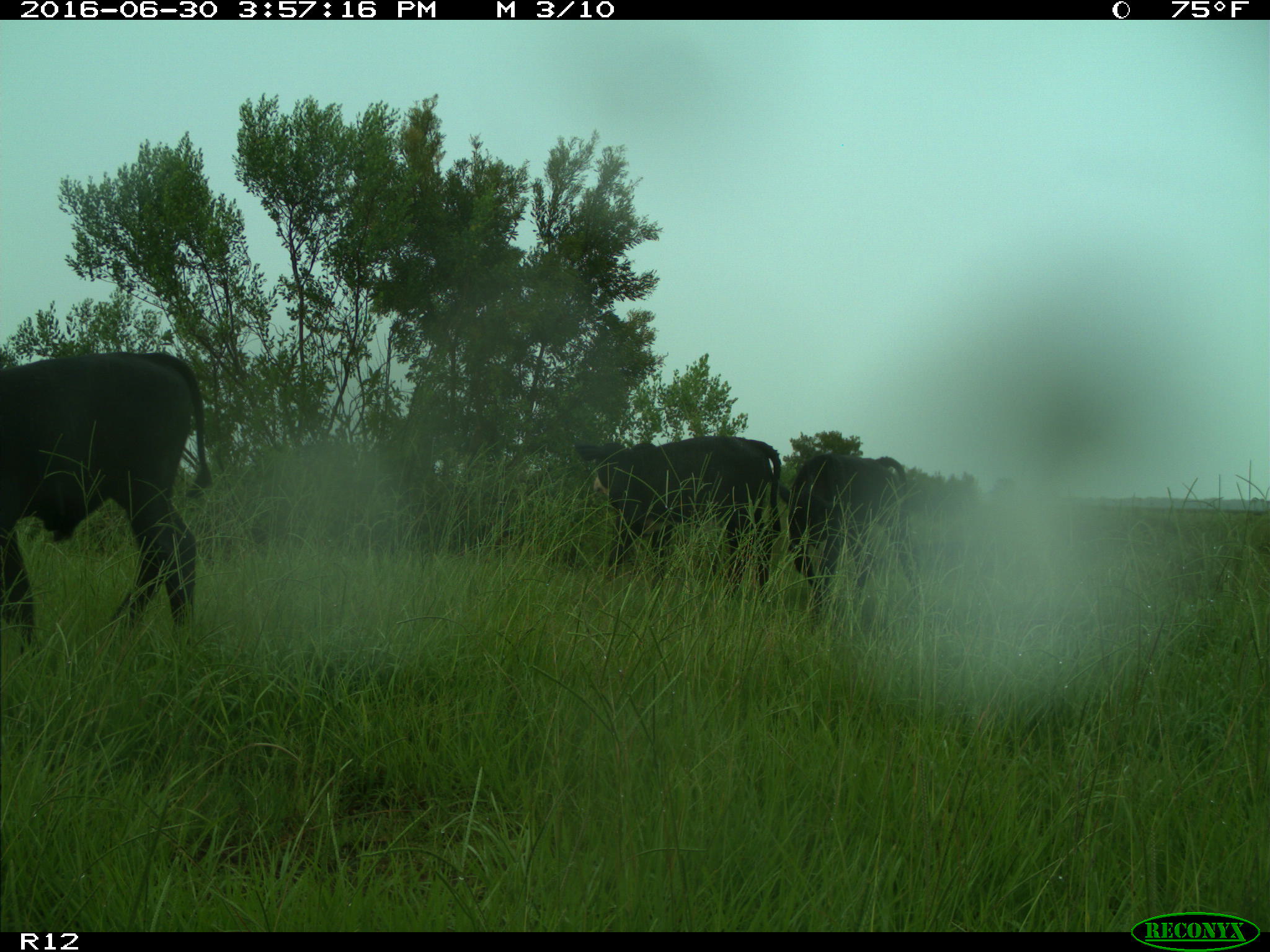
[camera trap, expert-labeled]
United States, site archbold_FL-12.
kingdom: Animalia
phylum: Chordata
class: Mammalia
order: Artiodactyla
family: Bovidae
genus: Bos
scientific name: Bos taurus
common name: domestic cow